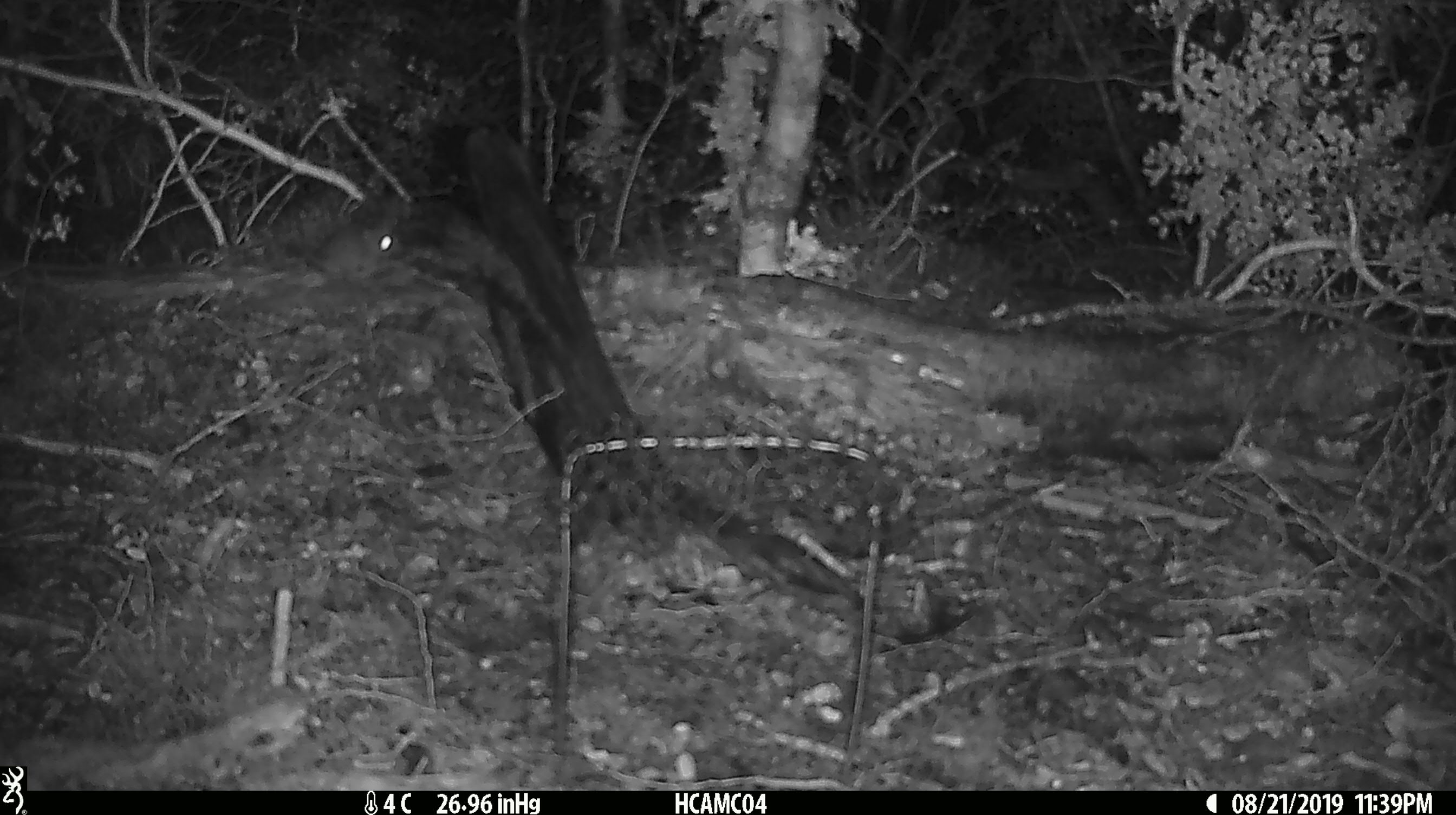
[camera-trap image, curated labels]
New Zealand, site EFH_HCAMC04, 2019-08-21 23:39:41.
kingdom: Animalia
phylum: Chordata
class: Mammalia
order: Rodentia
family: Muridae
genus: Mus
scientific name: Mus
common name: mouse